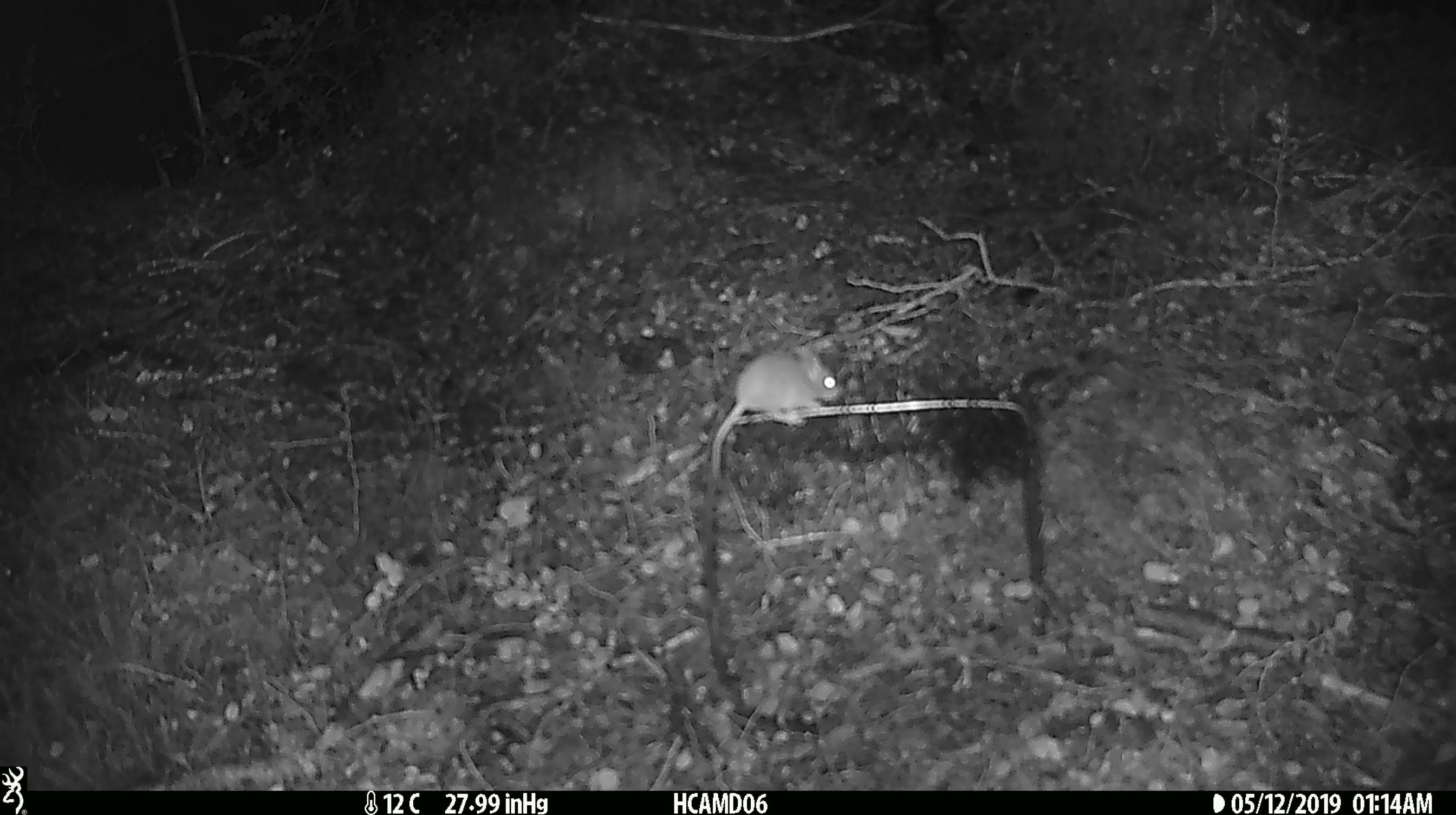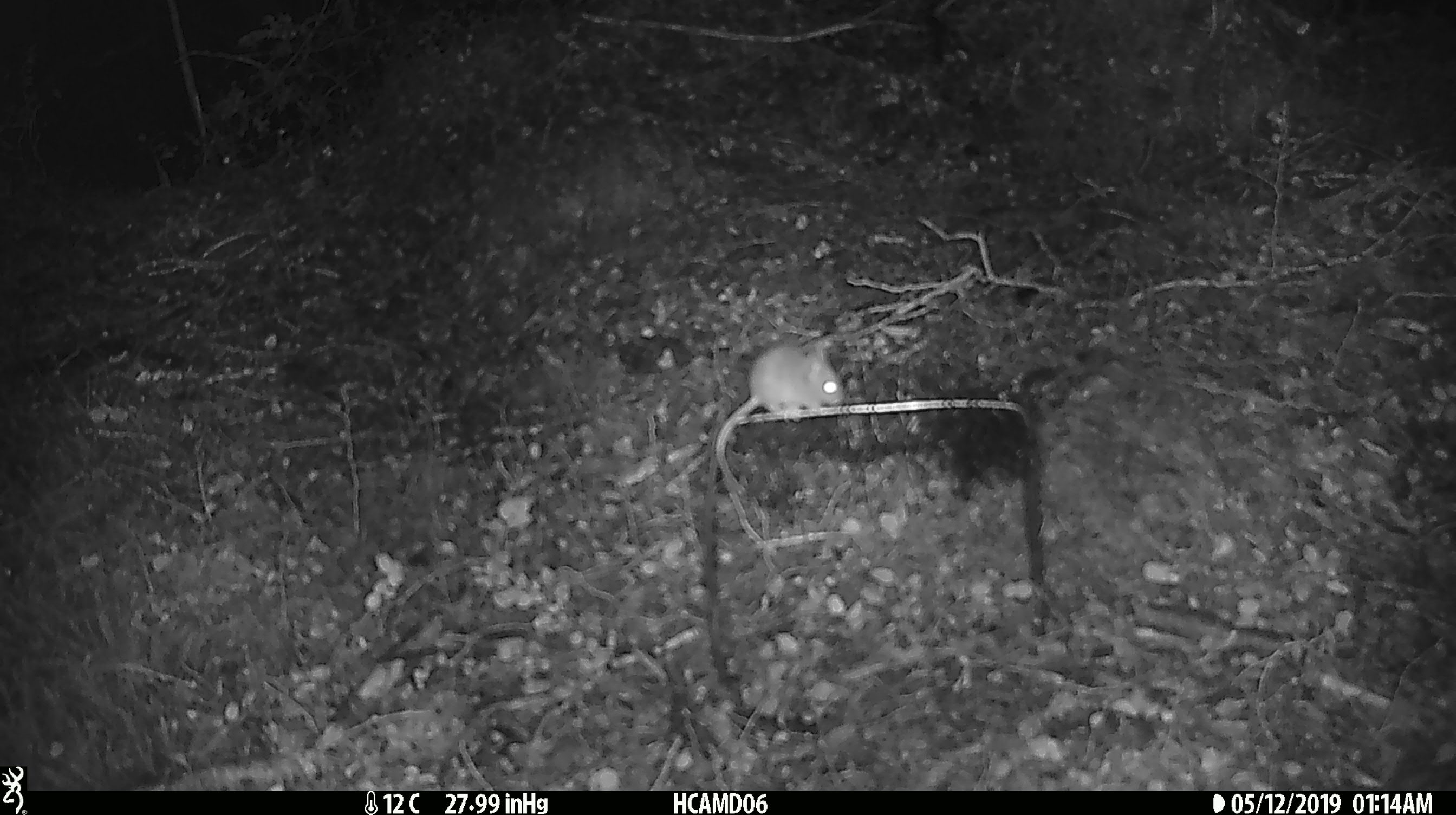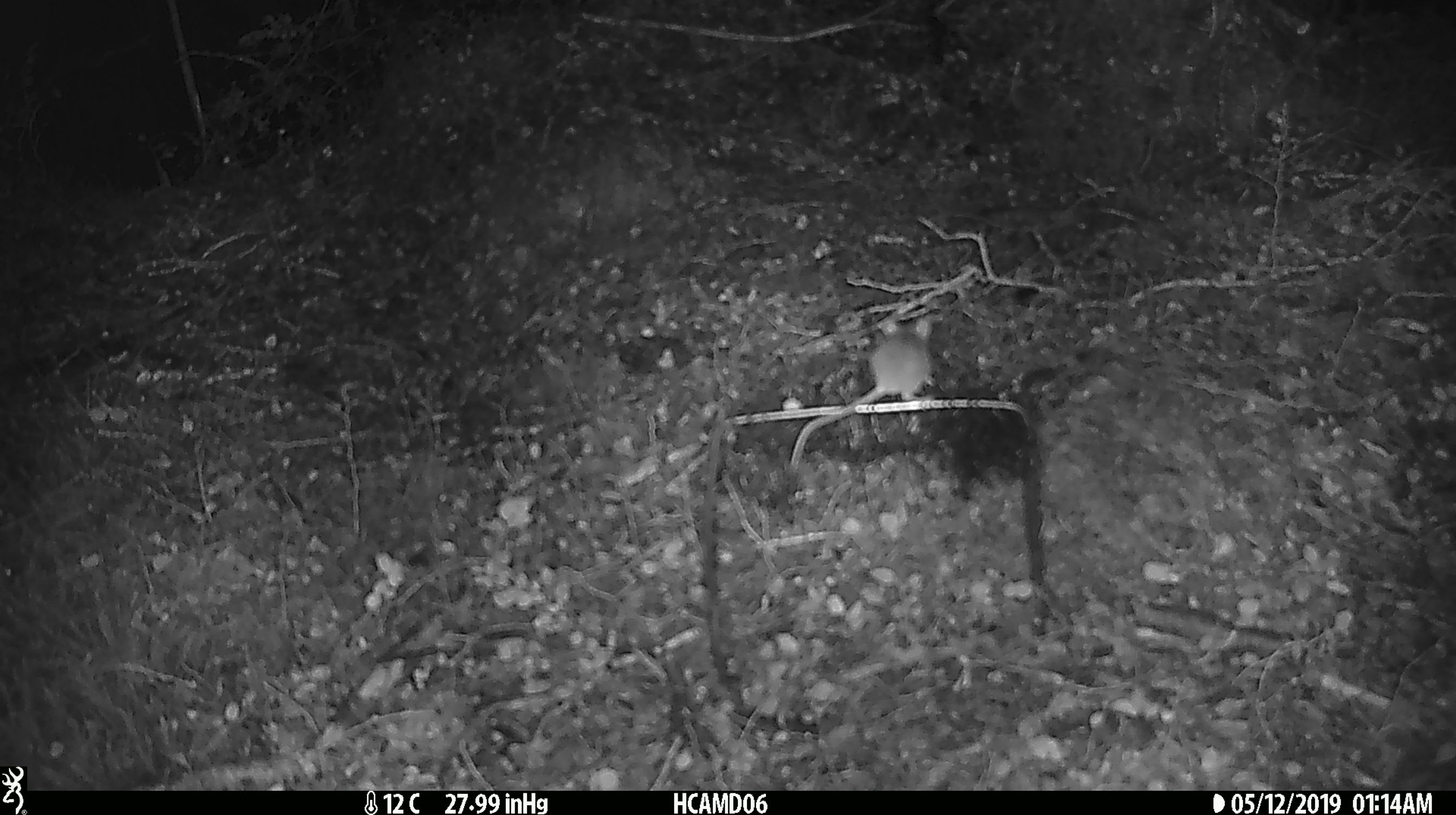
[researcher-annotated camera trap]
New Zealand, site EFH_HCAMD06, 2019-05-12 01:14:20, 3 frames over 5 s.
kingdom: Animalia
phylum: Chordata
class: Mammalia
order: Rodentia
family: Muridae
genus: Mus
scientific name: Mus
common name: mouse